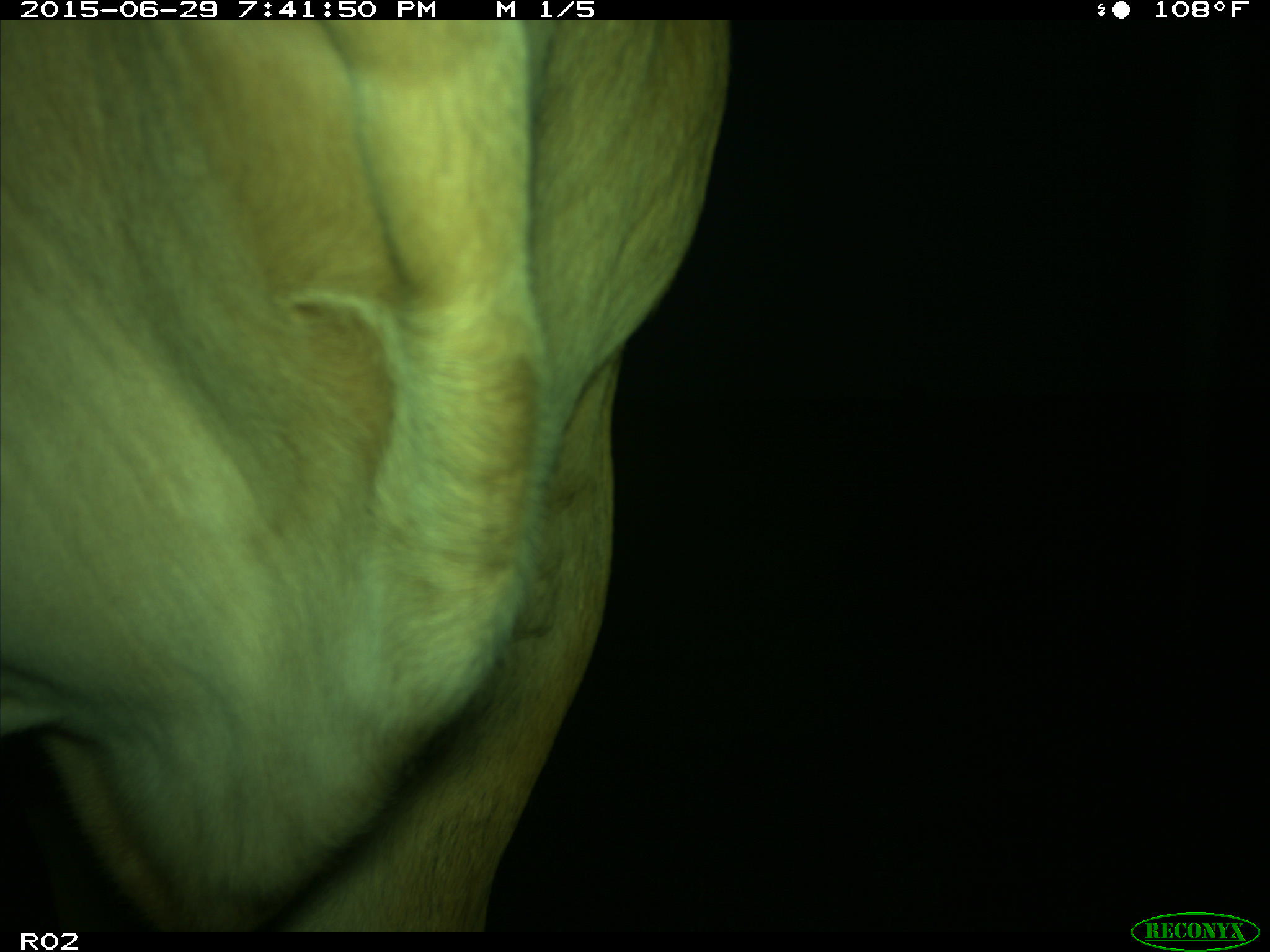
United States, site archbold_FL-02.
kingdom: Animalia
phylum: Chordata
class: Mammalia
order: Artiodactyla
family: Bovidae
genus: Bos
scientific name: Bos taurus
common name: domestic cow